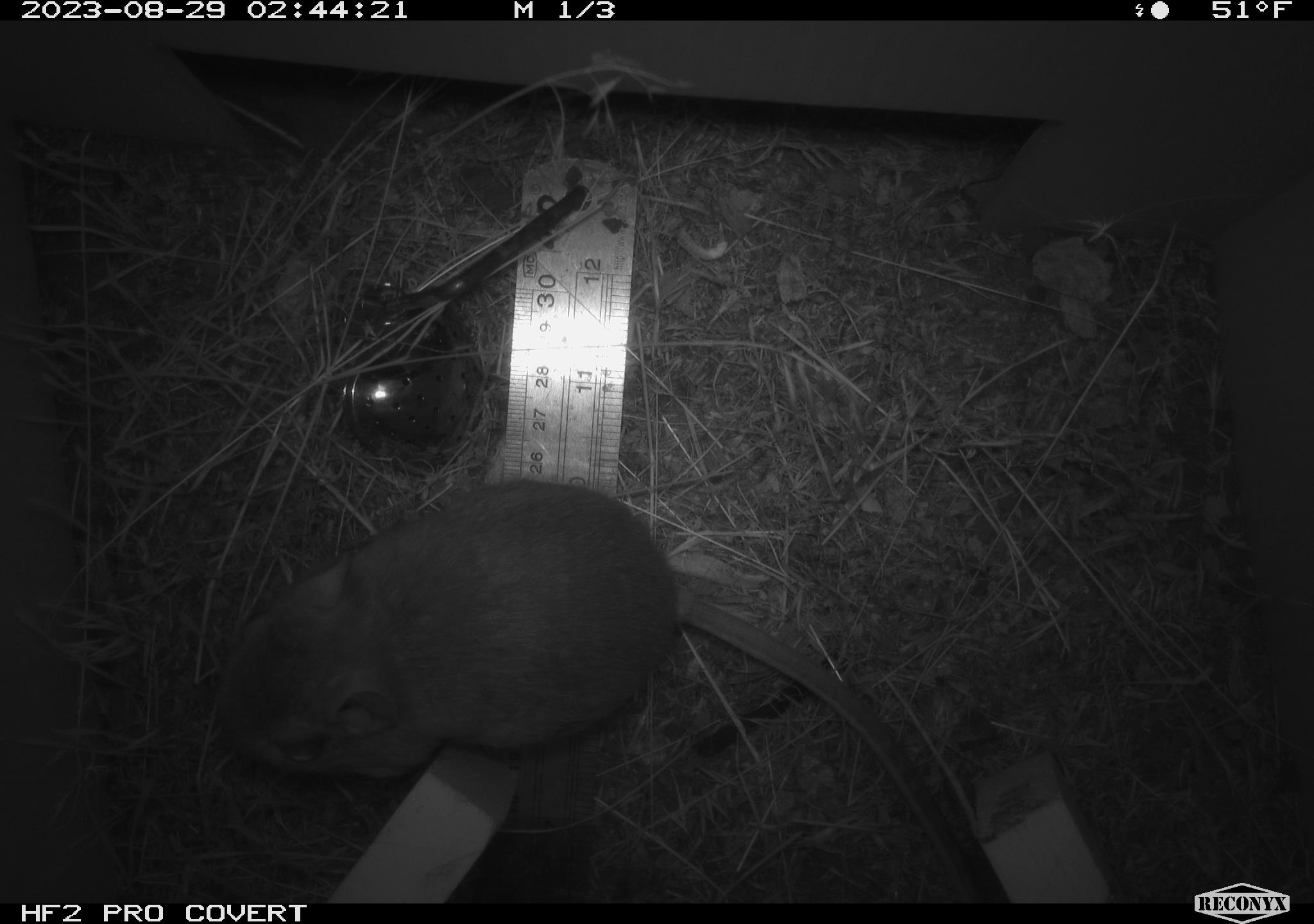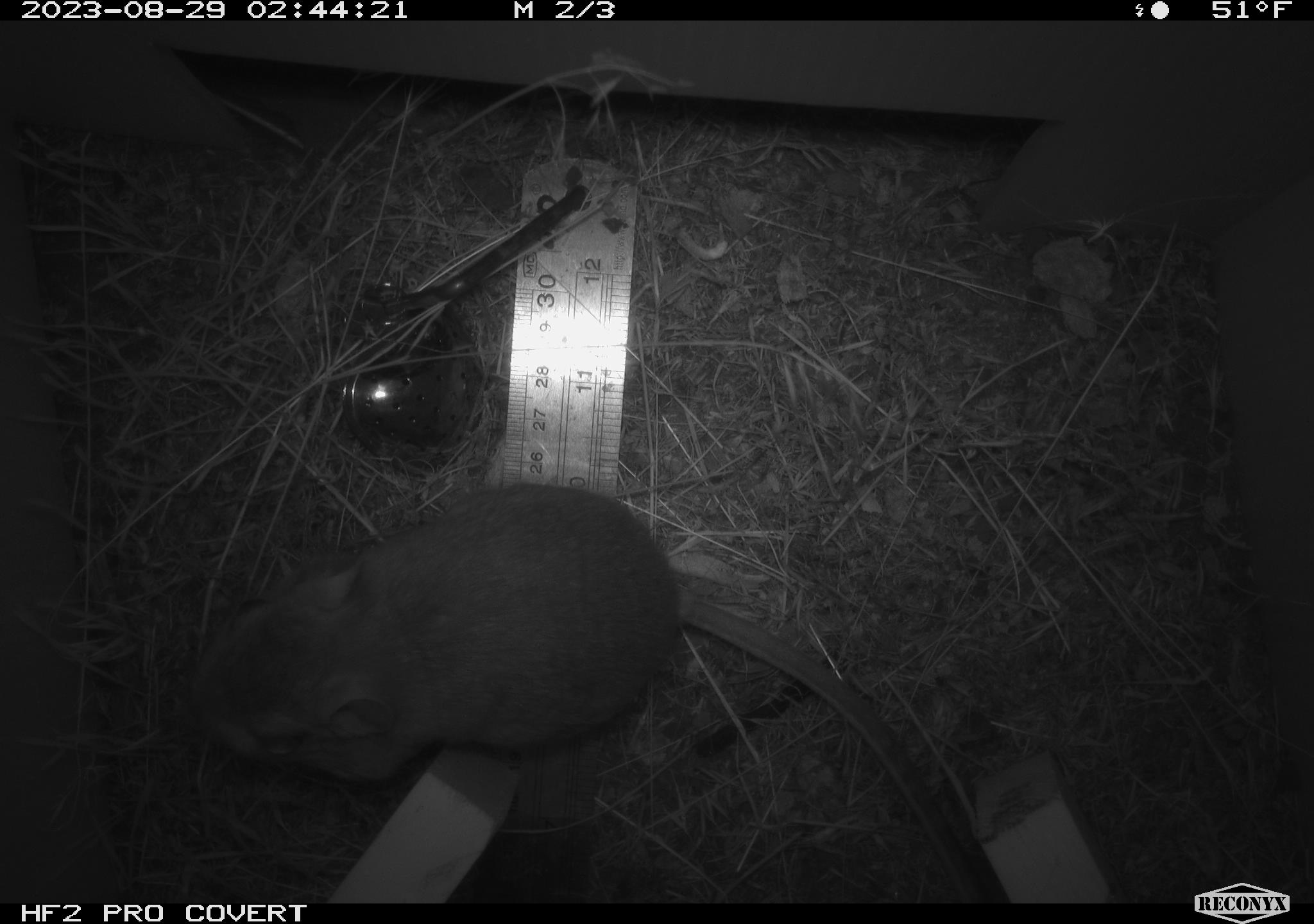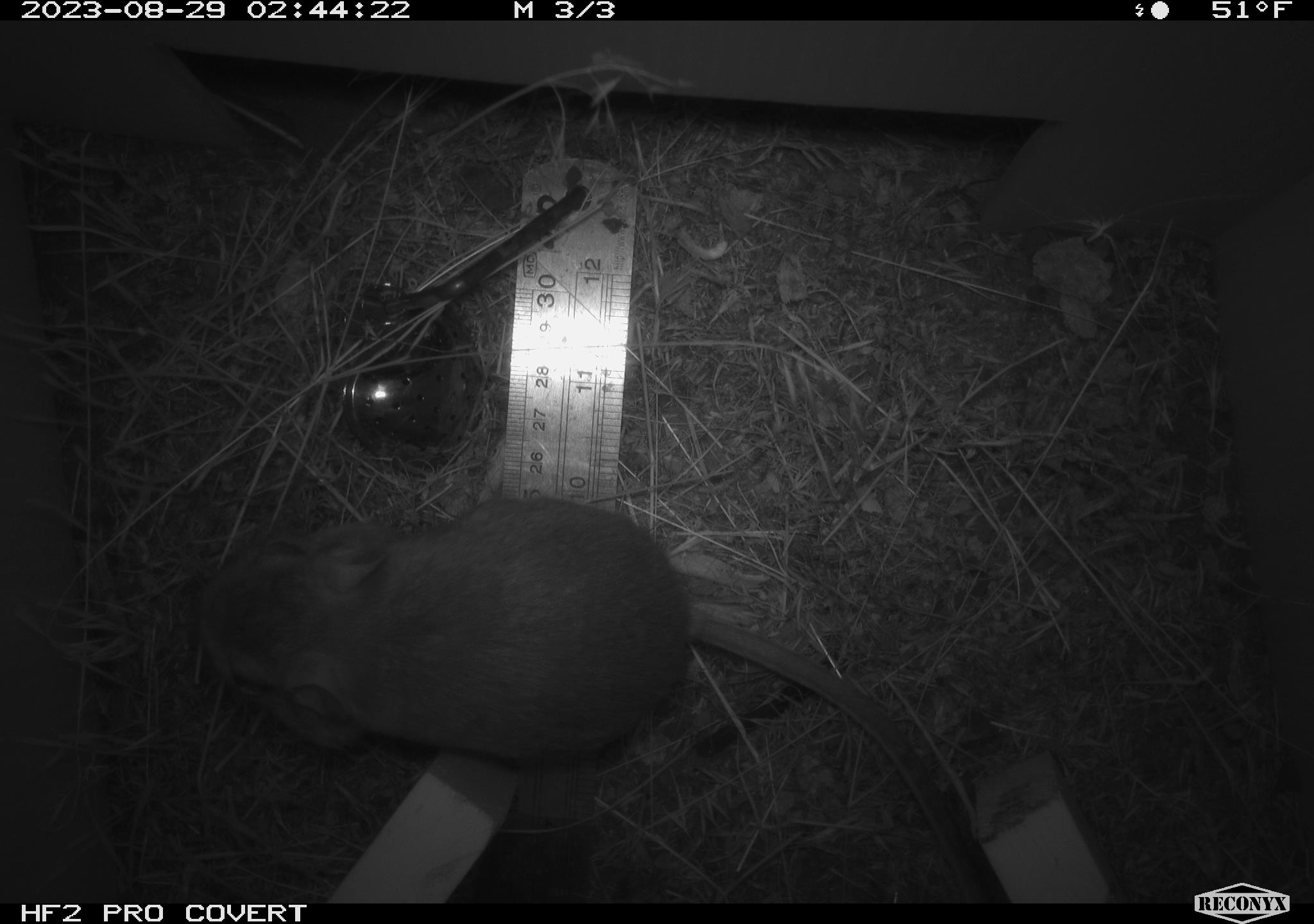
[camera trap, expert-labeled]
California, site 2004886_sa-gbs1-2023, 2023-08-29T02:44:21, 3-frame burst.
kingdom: Animalia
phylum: Chordata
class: Mammalia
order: Rodentia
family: Heteromyidae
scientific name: Heteromyidae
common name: kangaroo rats and pocket mice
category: heteromyidae family